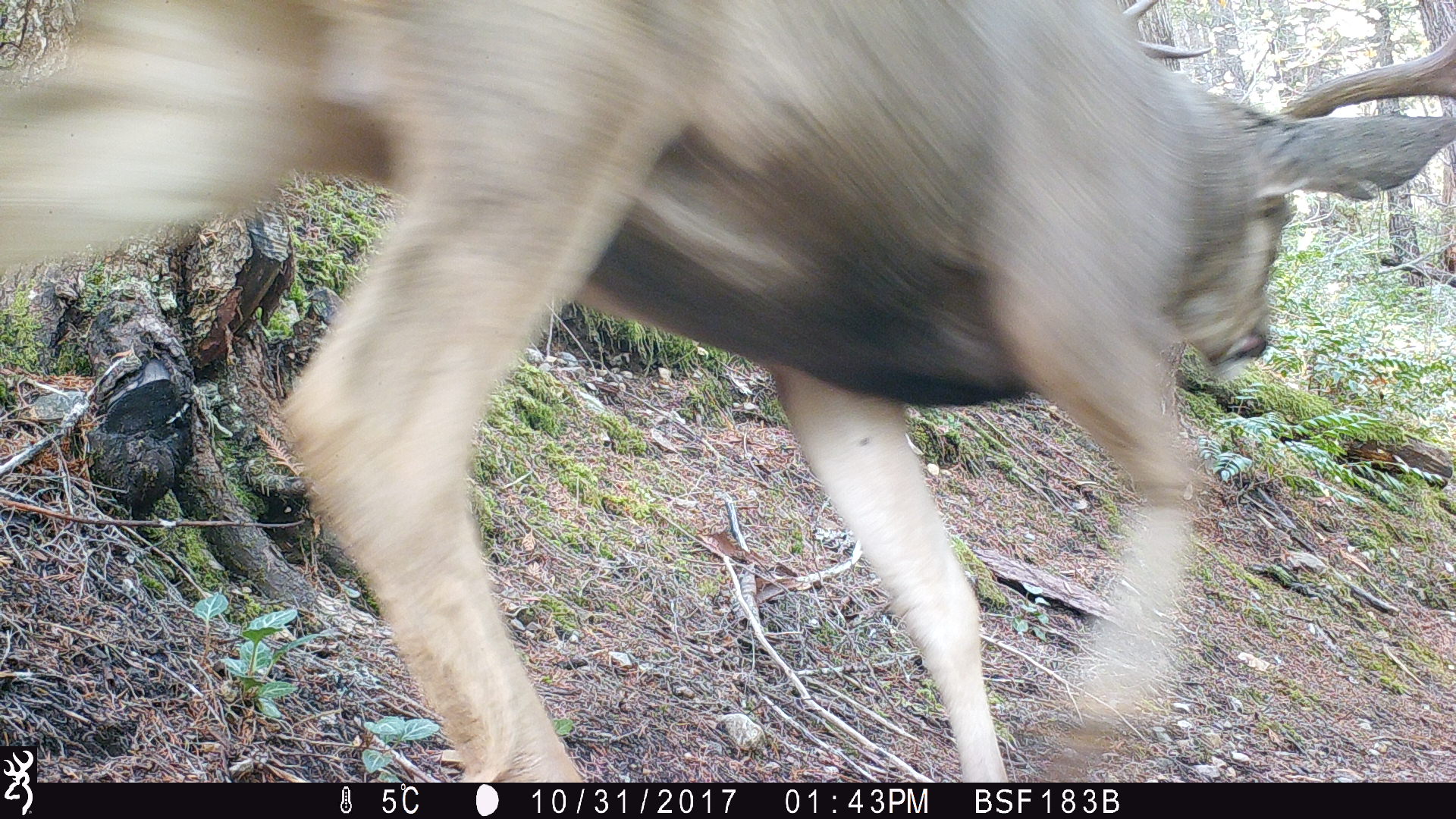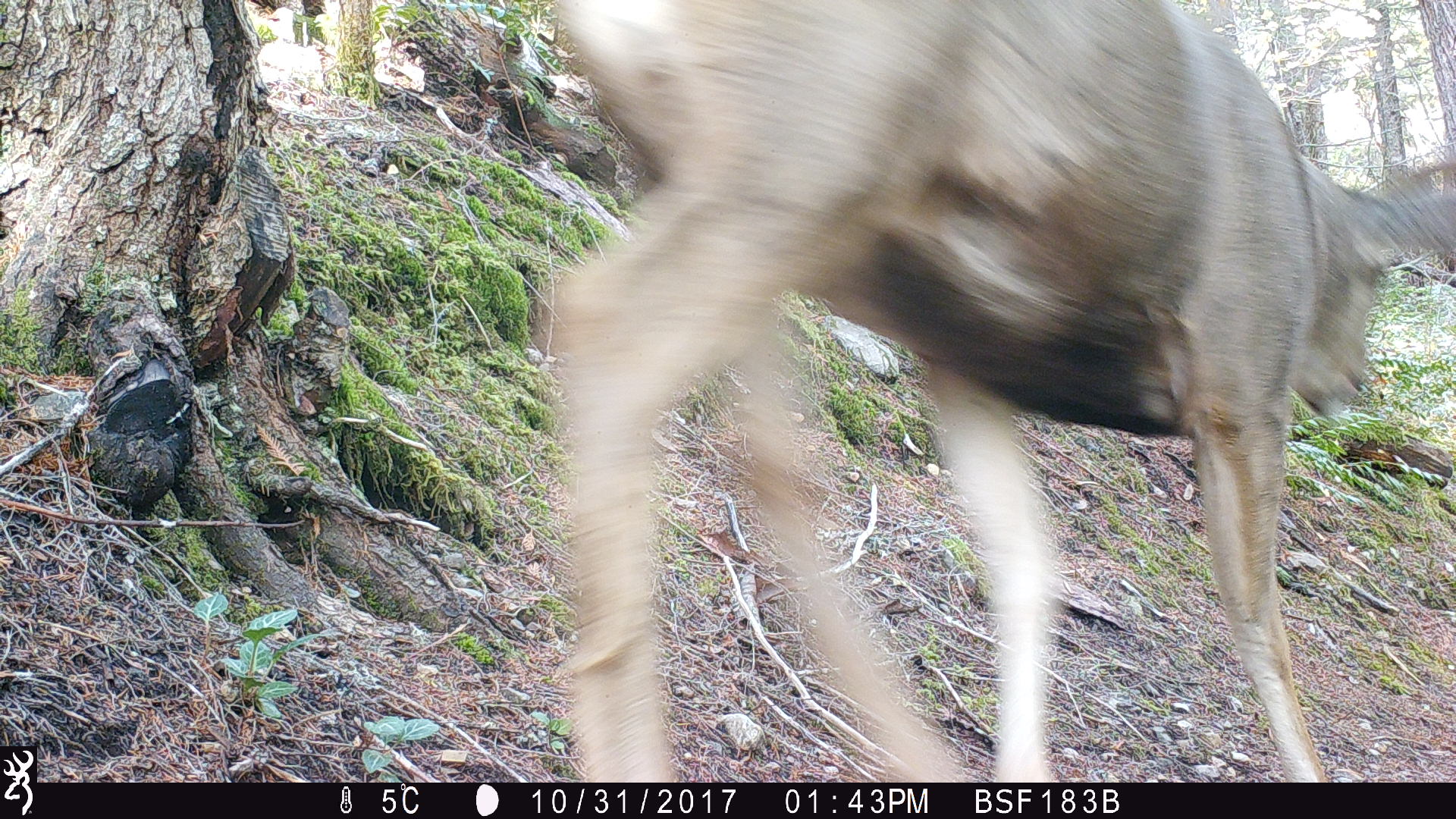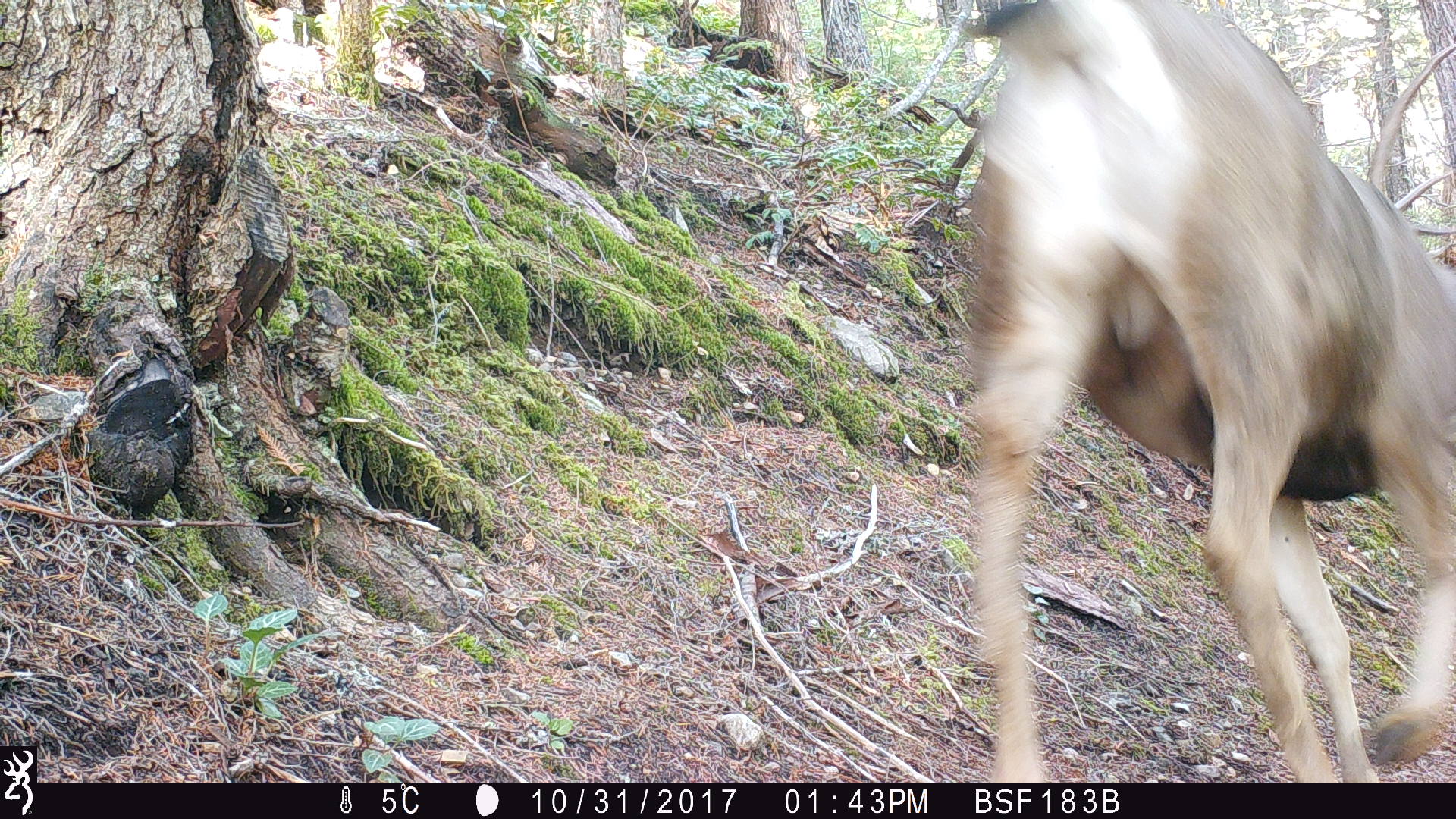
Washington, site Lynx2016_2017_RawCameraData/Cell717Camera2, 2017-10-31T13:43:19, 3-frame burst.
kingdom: Animalia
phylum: Chordata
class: Mammalia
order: Artiodactyla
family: Cervidae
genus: Odocoileus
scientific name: Odocoileus hemionus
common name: mule deer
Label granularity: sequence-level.